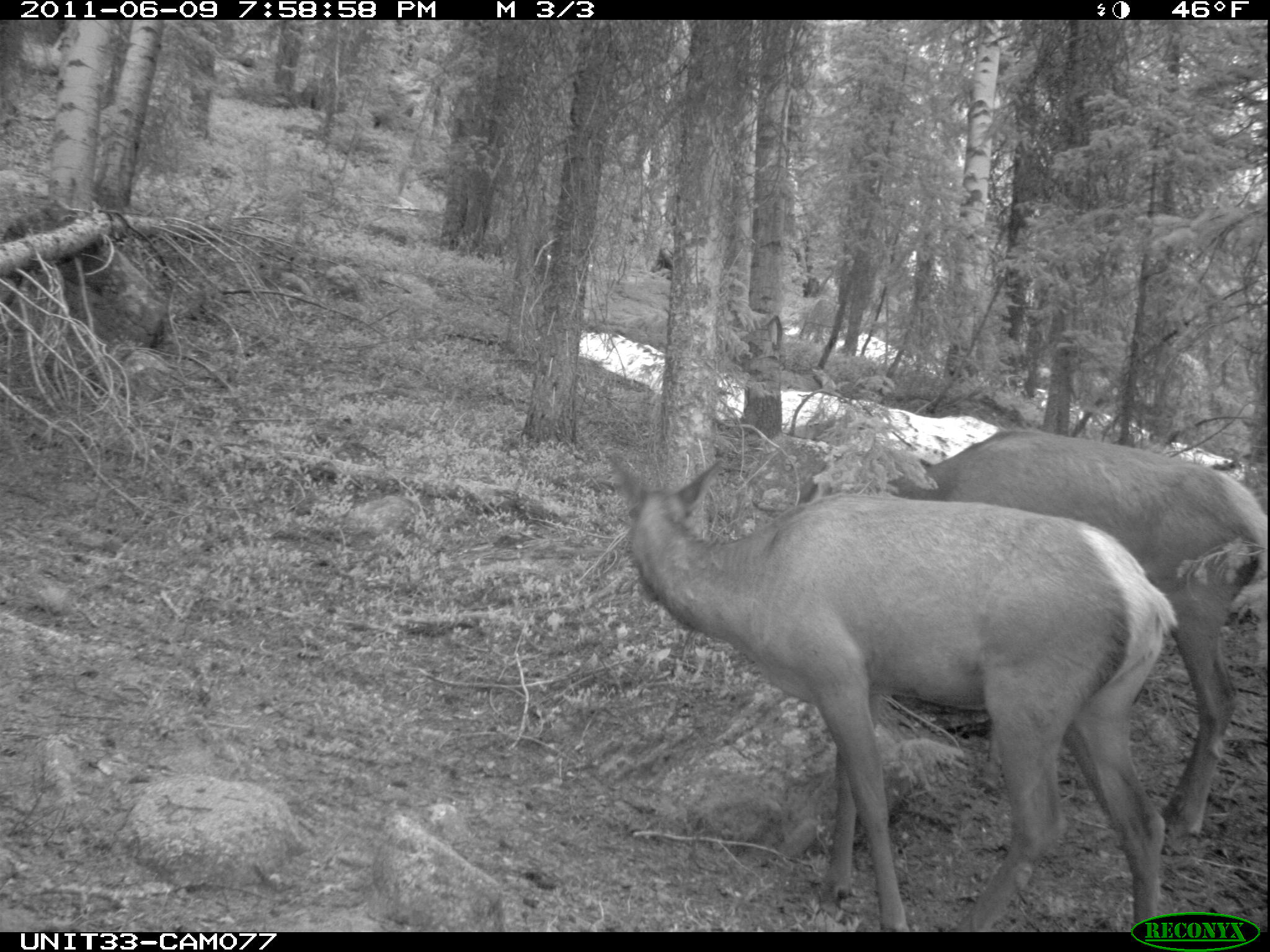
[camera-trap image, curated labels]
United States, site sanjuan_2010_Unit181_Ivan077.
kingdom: Animalia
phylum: Chordata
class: Mammalia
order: Artiodactyla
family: Cervidae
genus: Cervus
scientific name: Cervus elaphus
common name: red deer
Cervus elaphus (red deer).